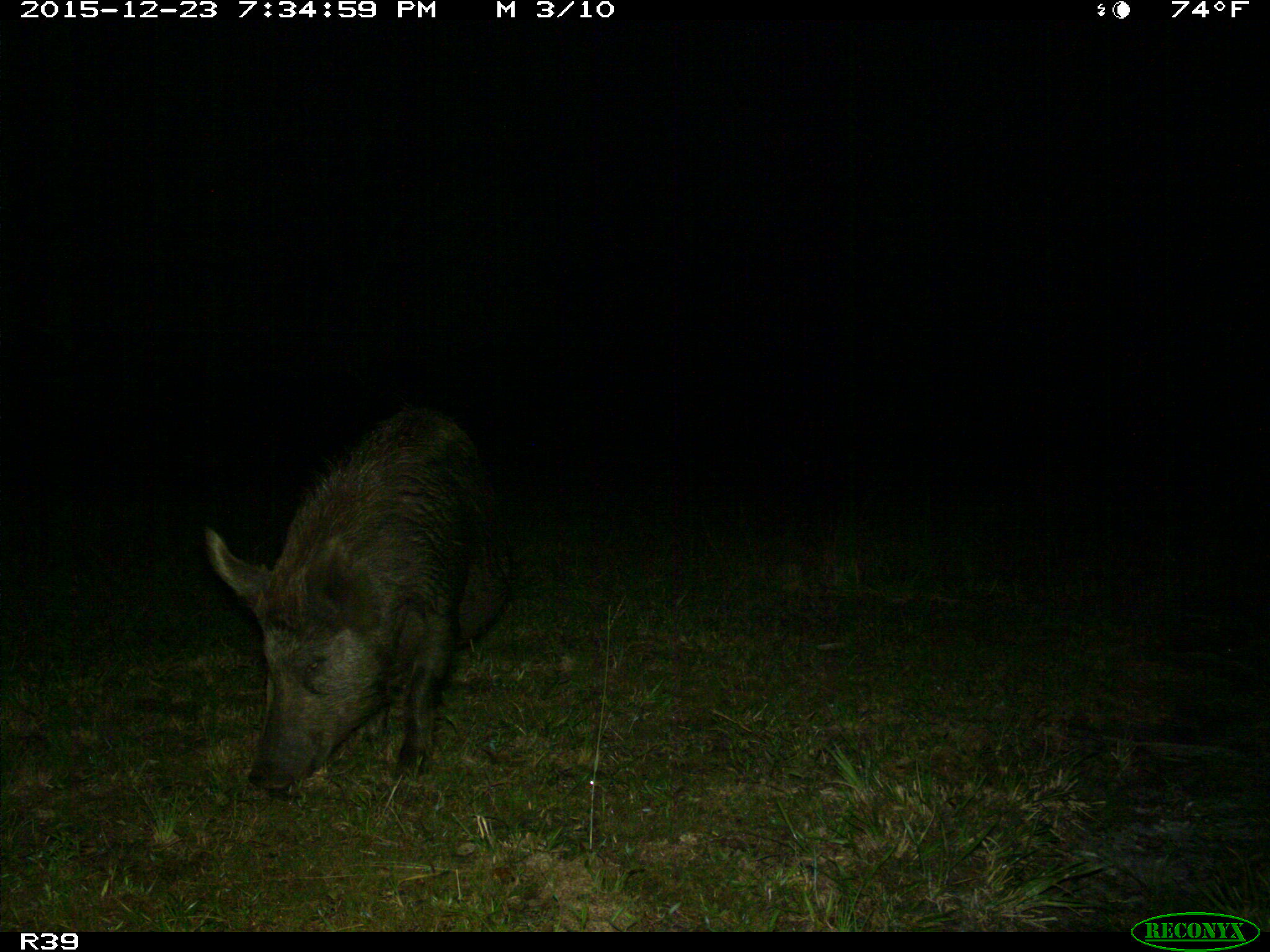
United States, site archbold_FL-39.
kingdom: Animalia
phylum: Chordata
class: Mammalia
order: Artiodactyla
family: Suidae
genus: Sus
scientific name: Sus scrofa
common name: wild boar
Sus scrofa (wild boar).